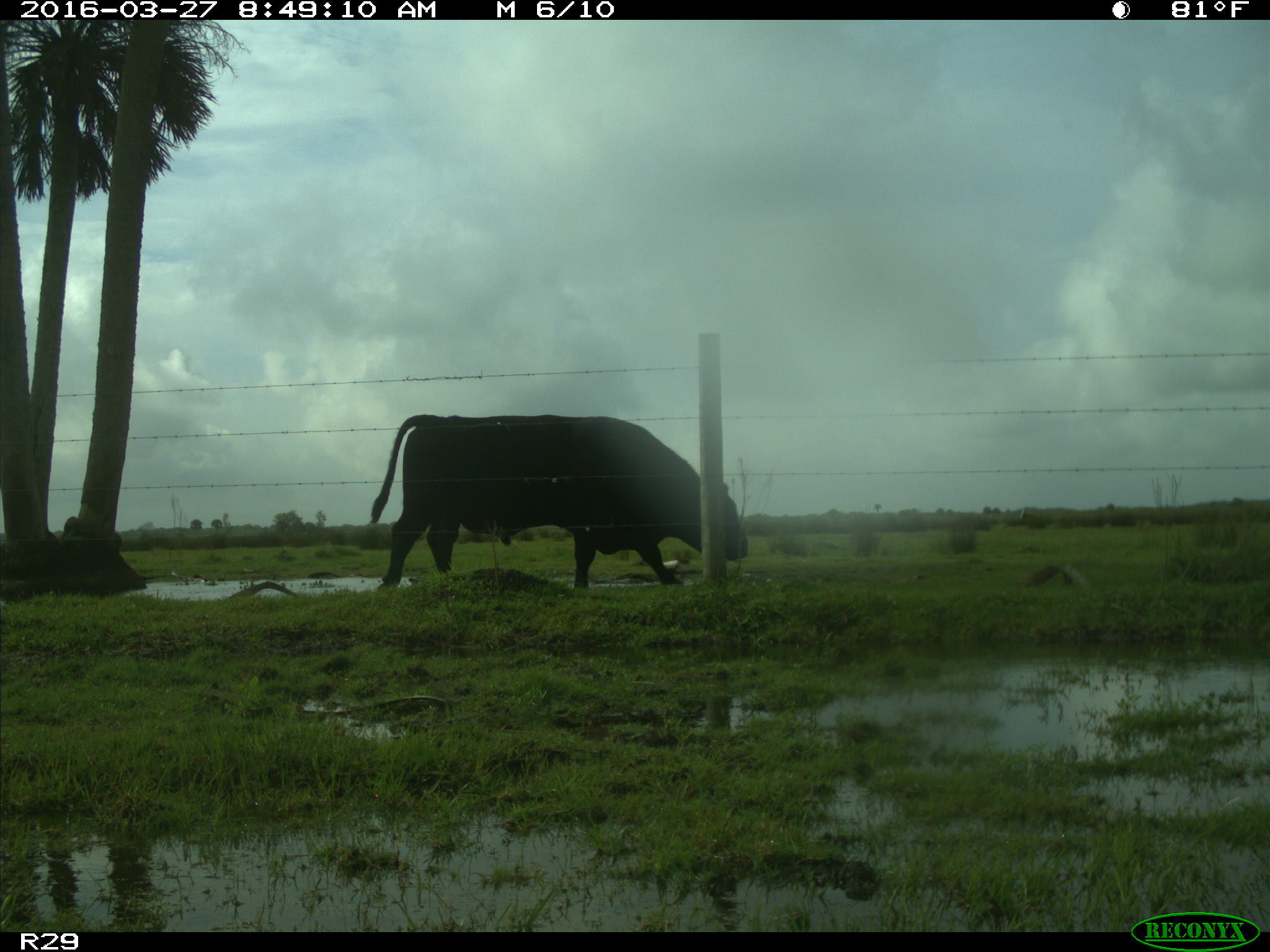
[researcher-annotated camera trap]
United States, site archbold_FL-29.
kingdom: Animalia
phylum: Chordata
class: Mammalia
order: Artiodactyla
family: Bovidae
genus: Bos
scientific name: Bos taurus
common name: domestic cow